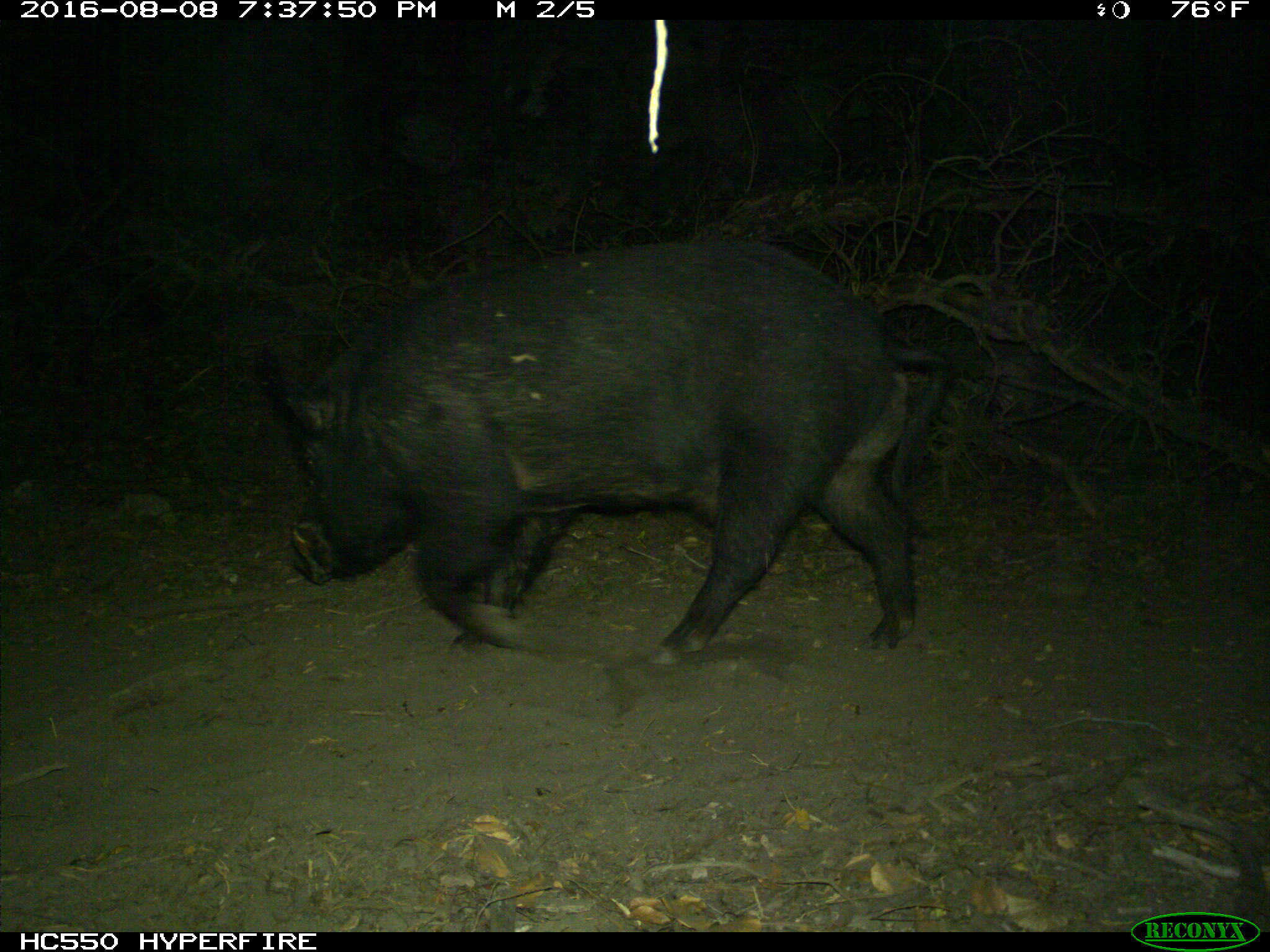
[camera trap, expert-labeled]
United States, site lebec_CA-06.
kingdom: Animalia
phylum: Chordata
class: Mammalia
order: Artiodactyla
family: Suidae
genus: Sus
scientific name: Sus scrofa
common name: wild boar